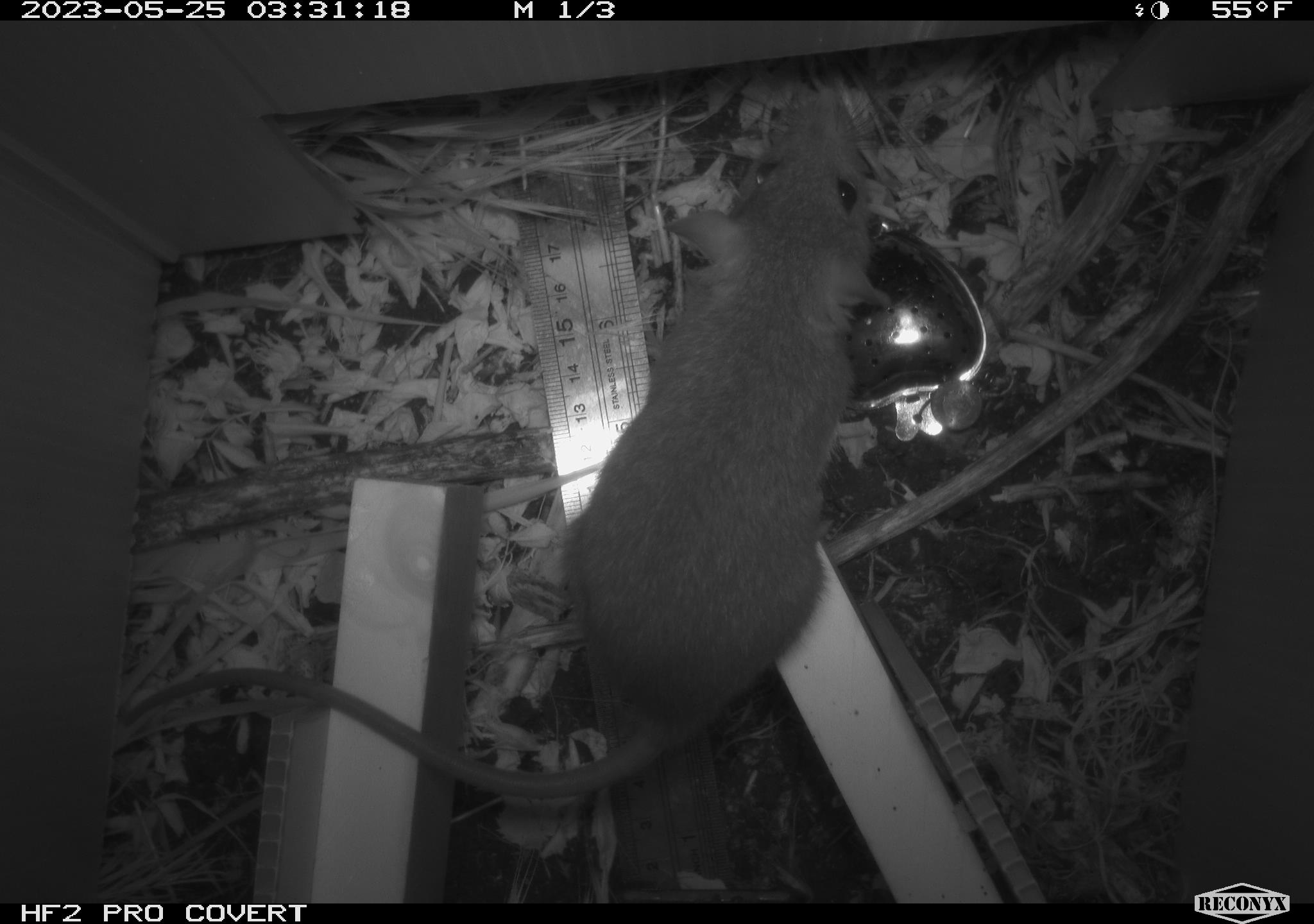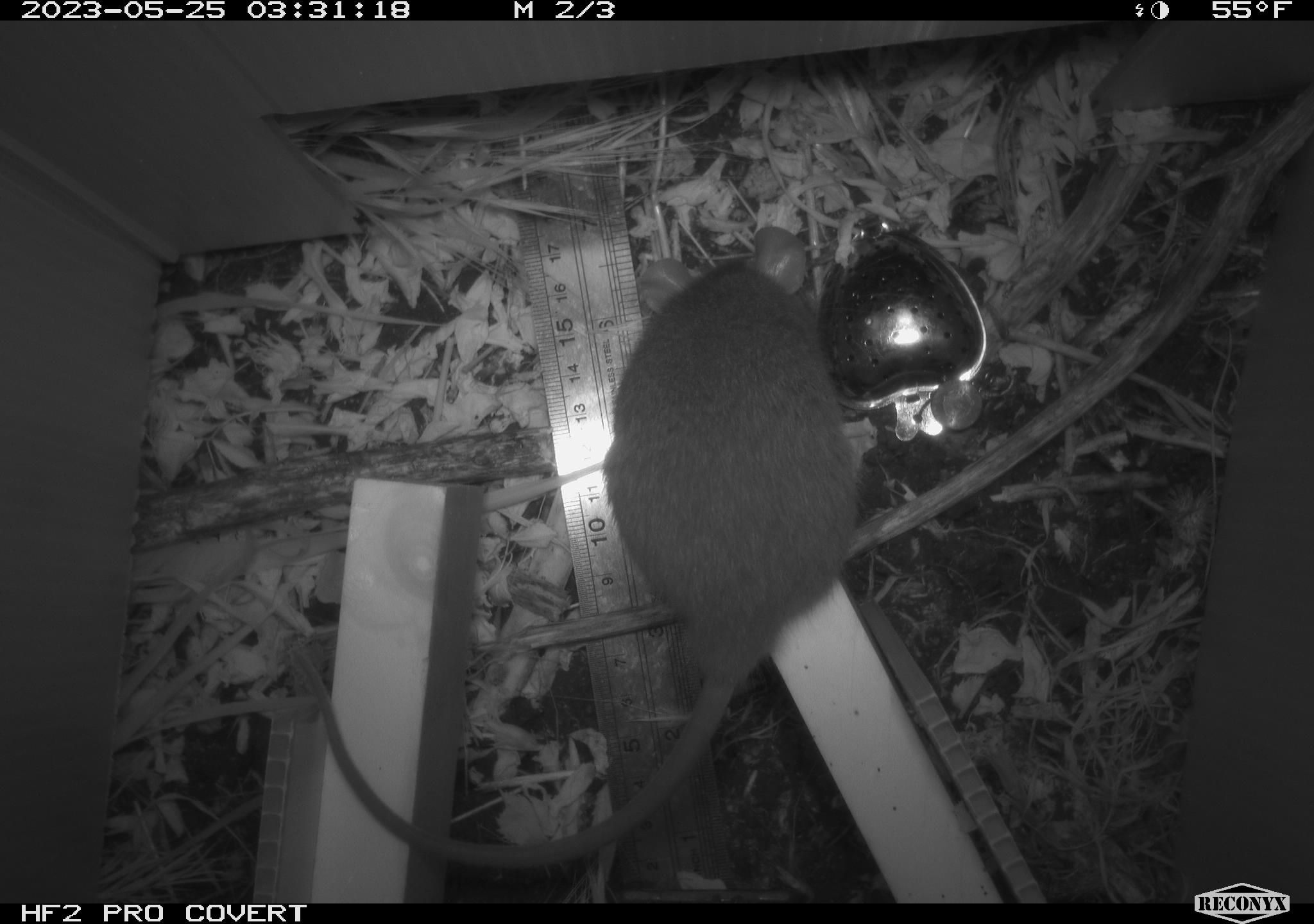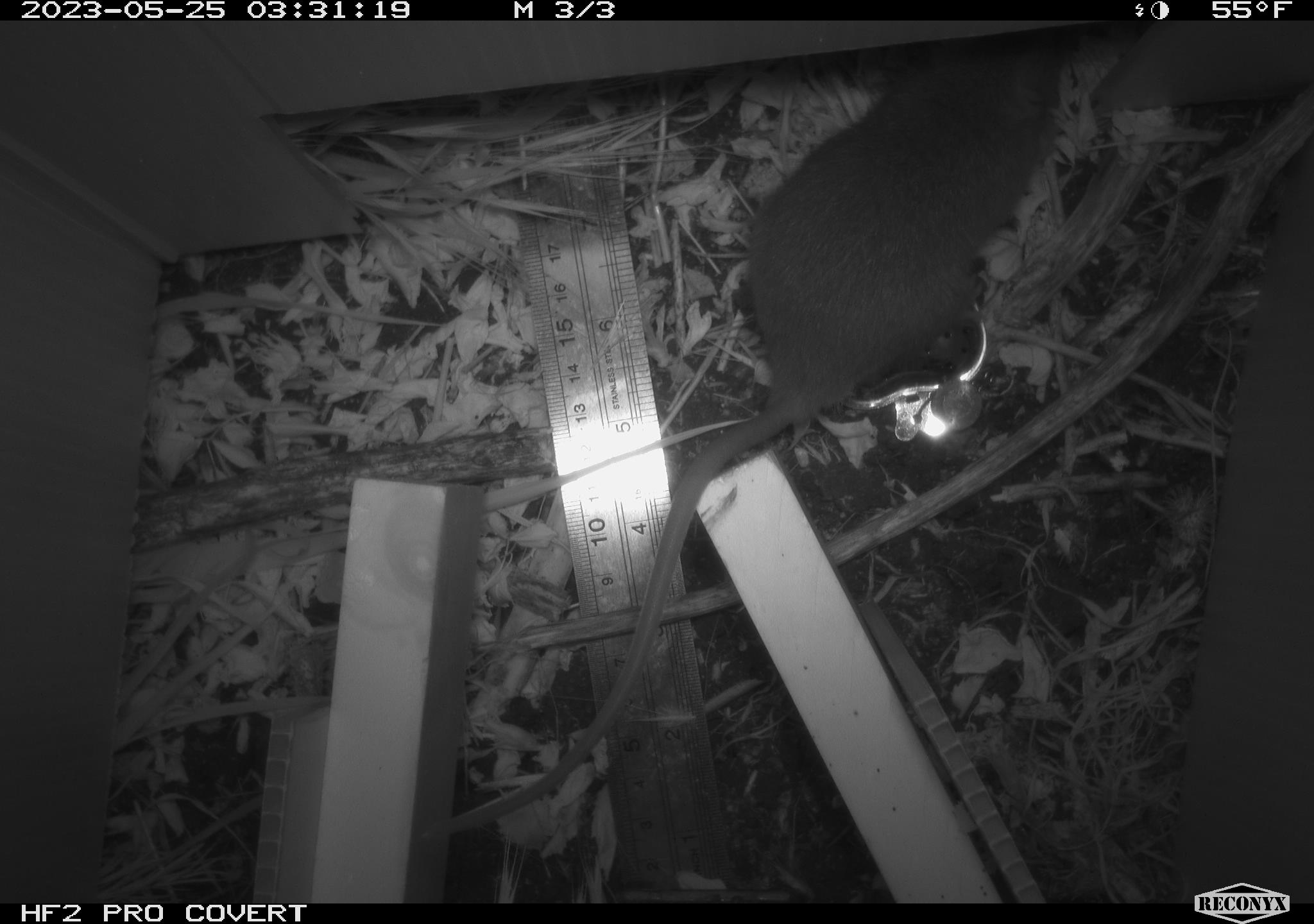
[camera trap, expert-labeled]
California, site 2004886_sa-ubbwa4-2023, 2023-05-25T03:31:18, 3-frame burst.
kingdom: Animalia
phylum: Chordata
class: Mammalia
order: Rodentia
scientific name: Rodentia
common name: mouse species